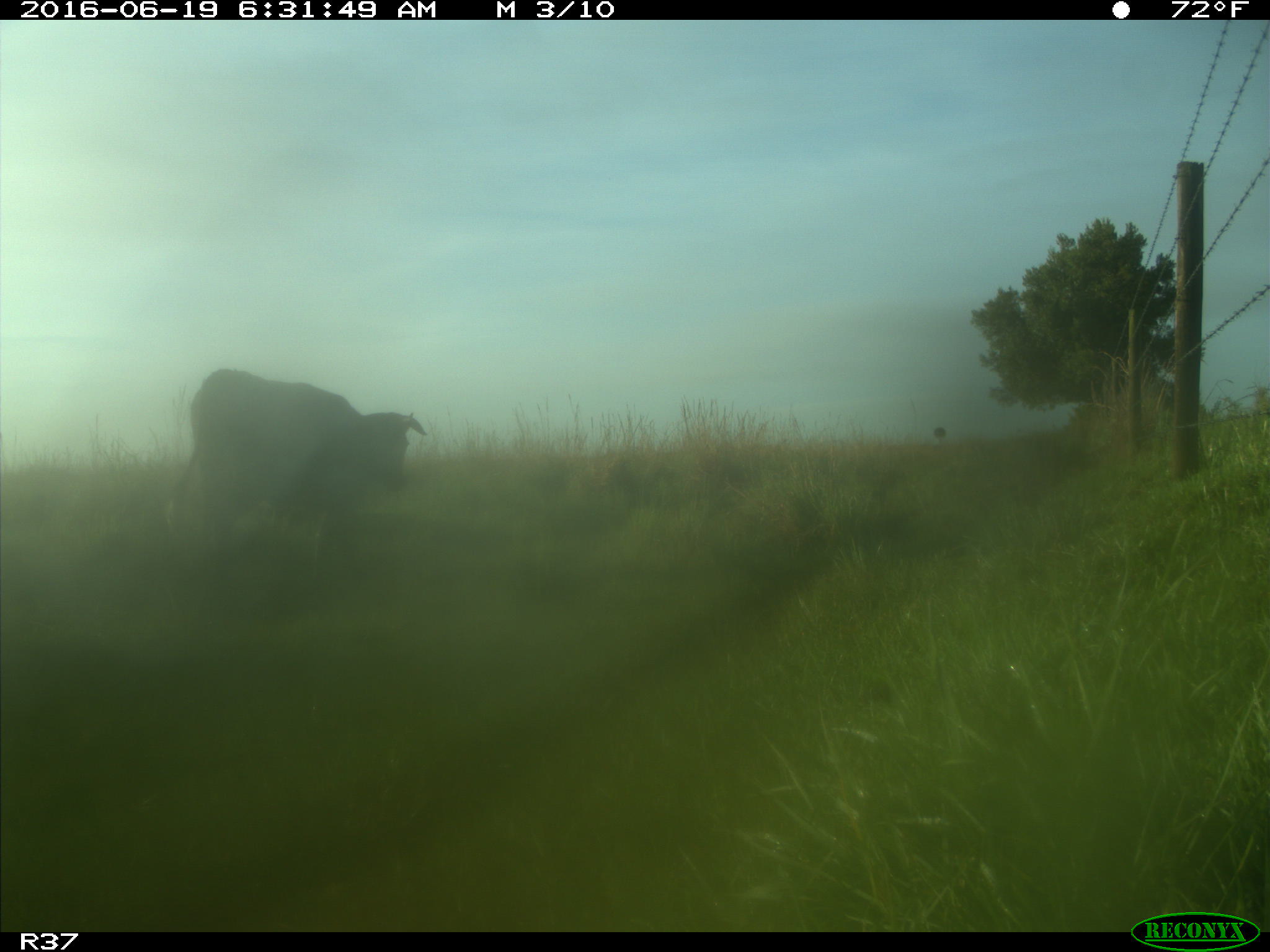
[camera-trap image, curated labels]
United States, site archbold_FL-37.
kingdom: Animalia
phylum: Chordata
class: Mammalia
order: Artiodactyla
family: Bovidae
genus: Bos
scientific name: Bos taurus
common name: domestic cow